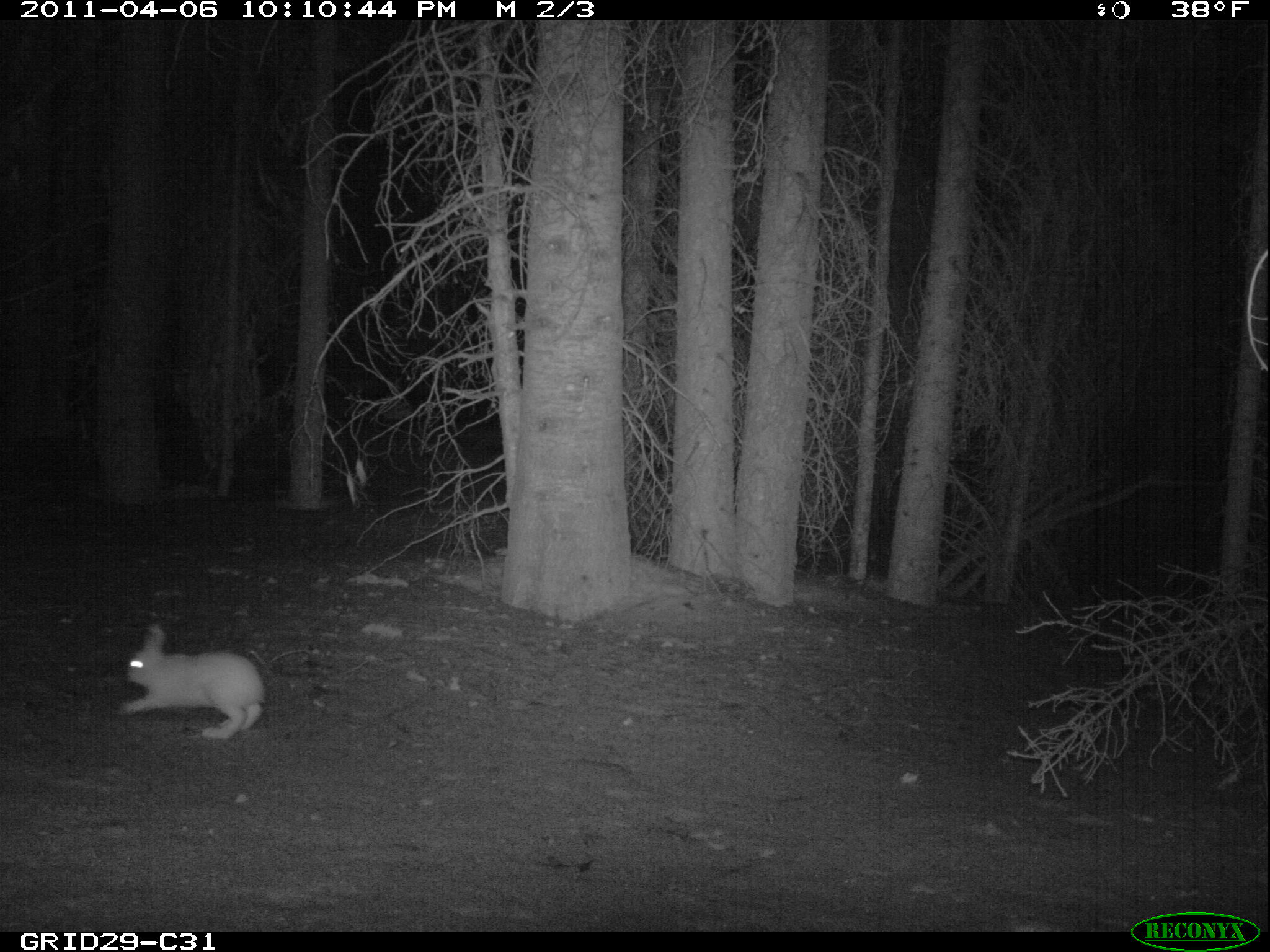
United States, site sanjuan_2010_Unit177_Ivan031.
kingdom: Animalia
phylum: Chordata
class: Mammalia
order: Lagomorpha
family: Leporidae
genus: Lepus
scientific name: Lepus americanus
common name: snowshoe hare